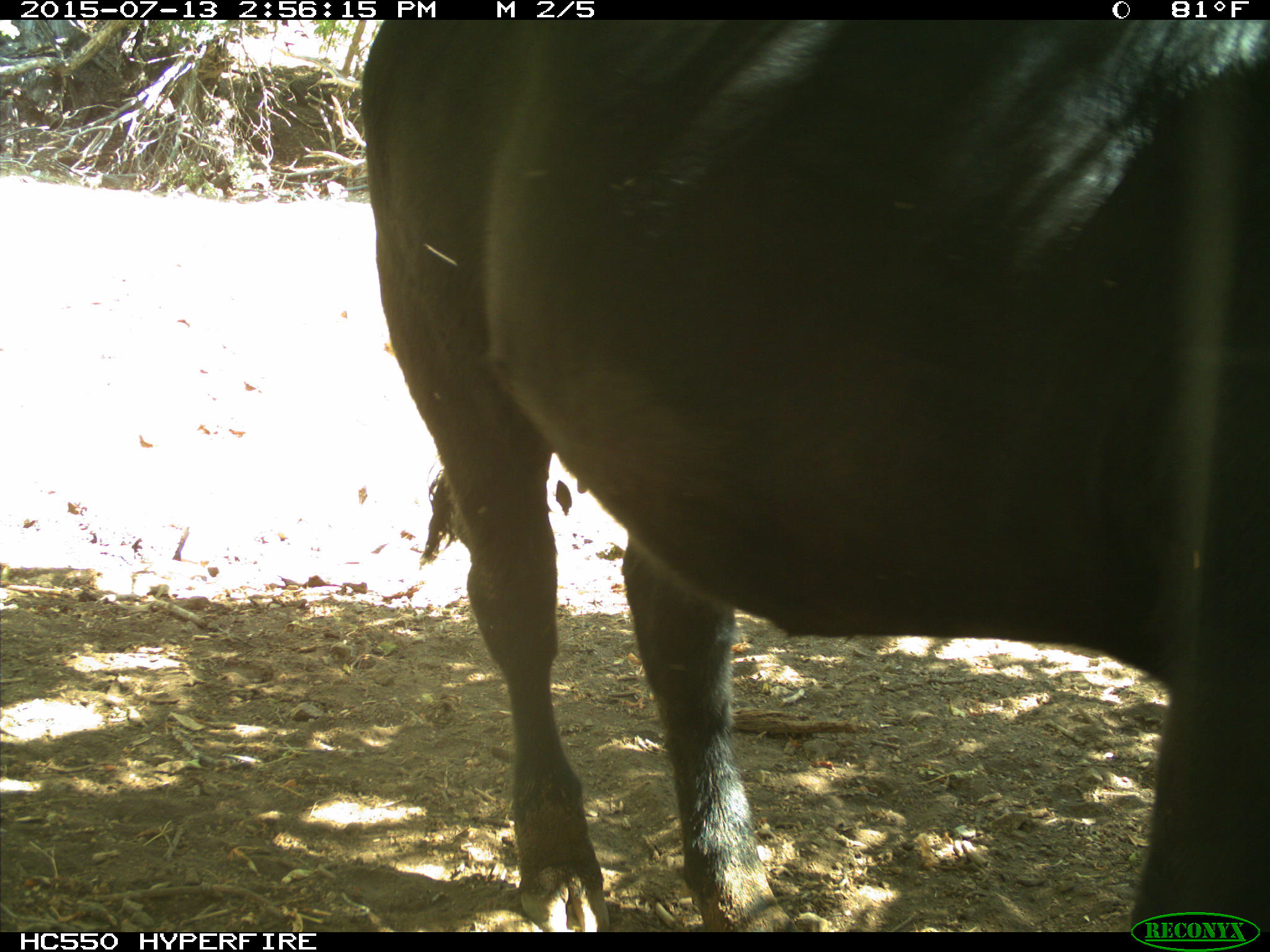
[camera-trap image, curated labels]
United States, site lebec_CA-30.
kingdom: Animalia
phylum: Chordata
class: Mammalia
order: Artiodactyla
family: Bovidae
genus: Bos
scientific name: Bos taurus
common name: domestic cow